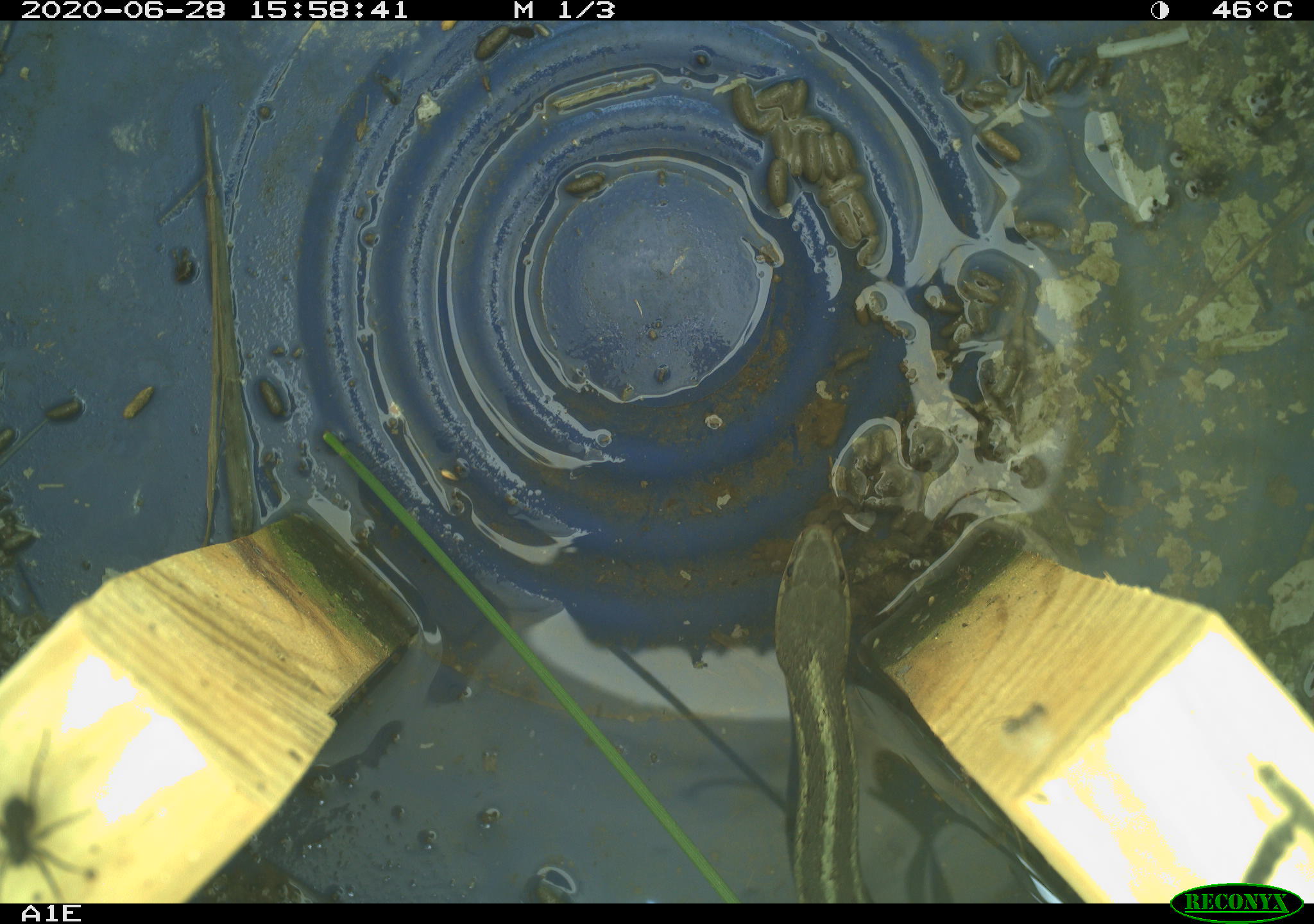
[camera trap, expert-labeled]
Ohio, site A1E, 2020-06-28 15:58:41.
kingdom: Animalia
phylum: Chordata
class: Reptilia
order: Squamata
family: Colubridae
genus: Thamnophis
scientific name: Thamnophis sirtalis sirtalis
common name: eastern gartersnake